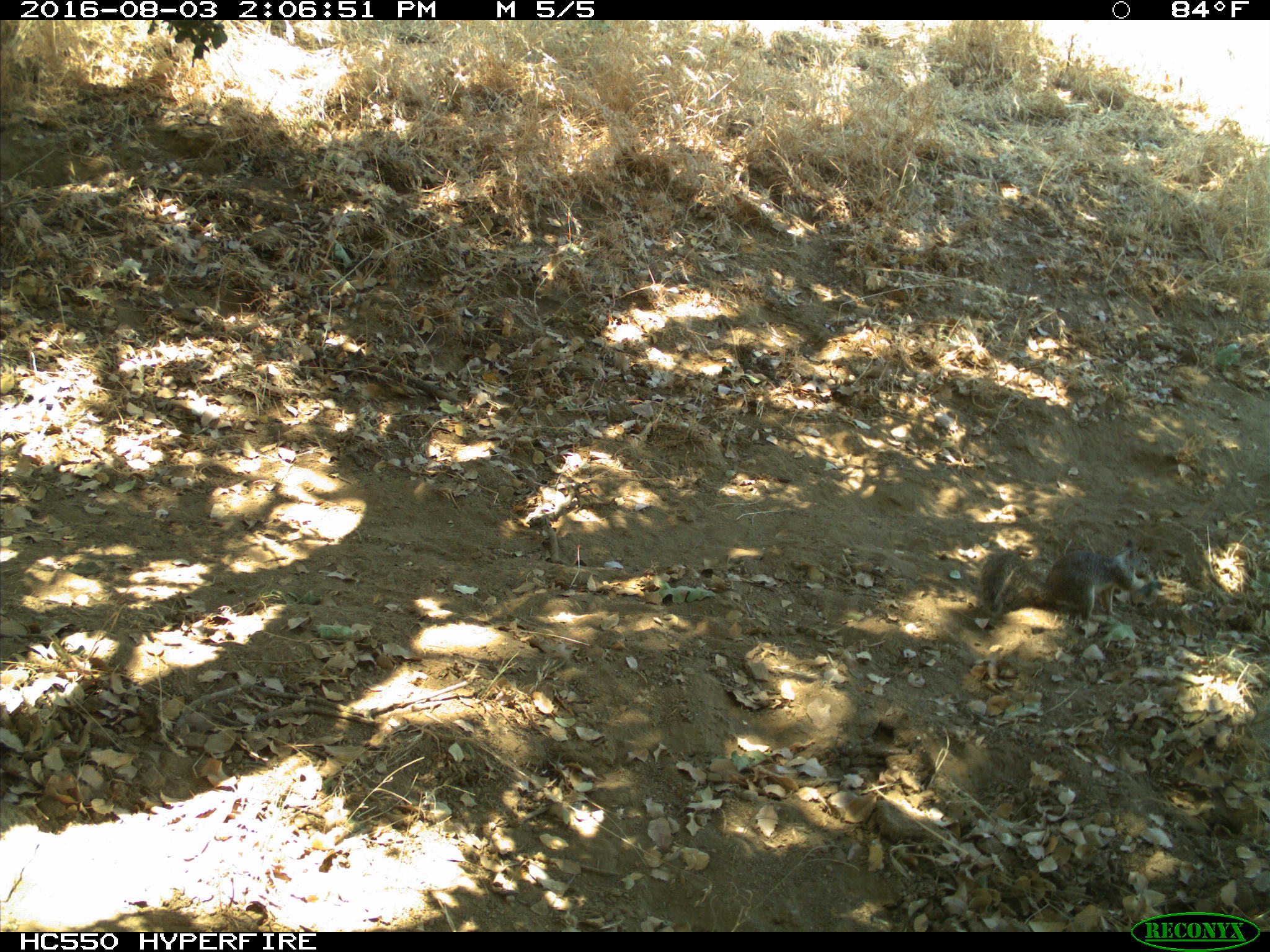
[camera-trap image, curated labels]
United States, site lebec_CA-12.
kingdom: Animalia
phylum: Chordata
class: Mammalia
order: Rodentia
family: Sciuridae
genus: Otospermophilus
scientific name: Otospermophilus beecheyi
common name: california ground squirrel